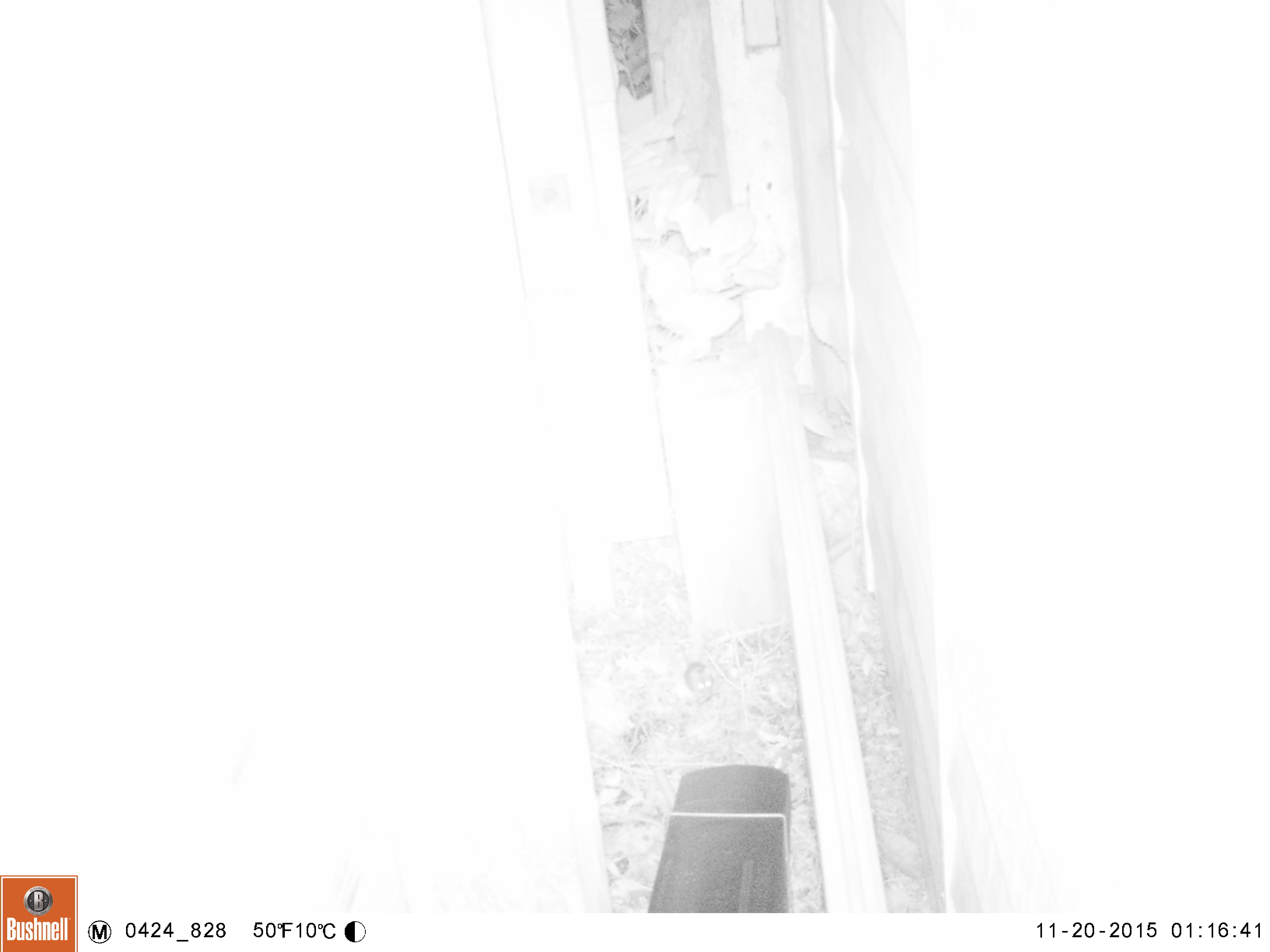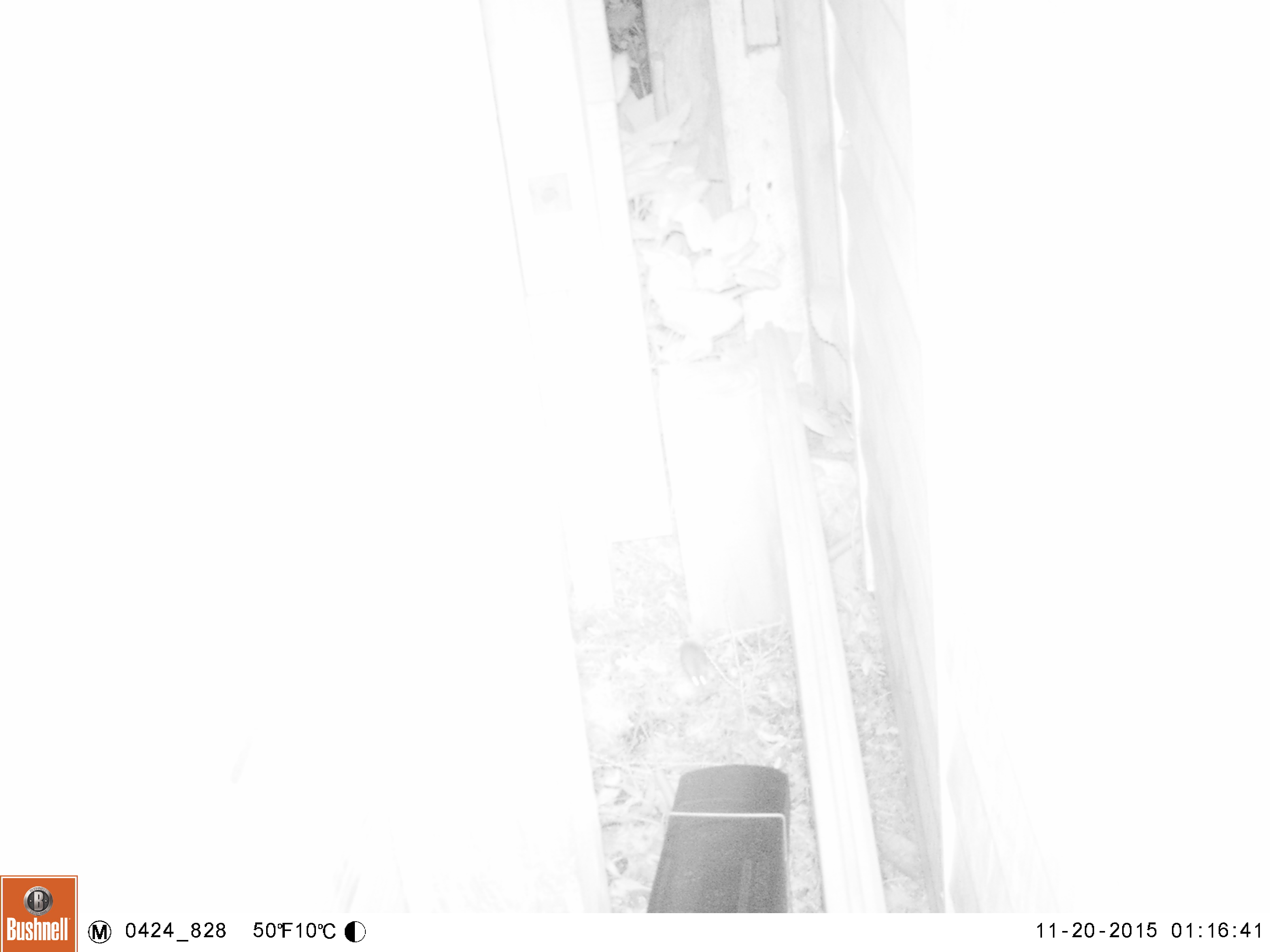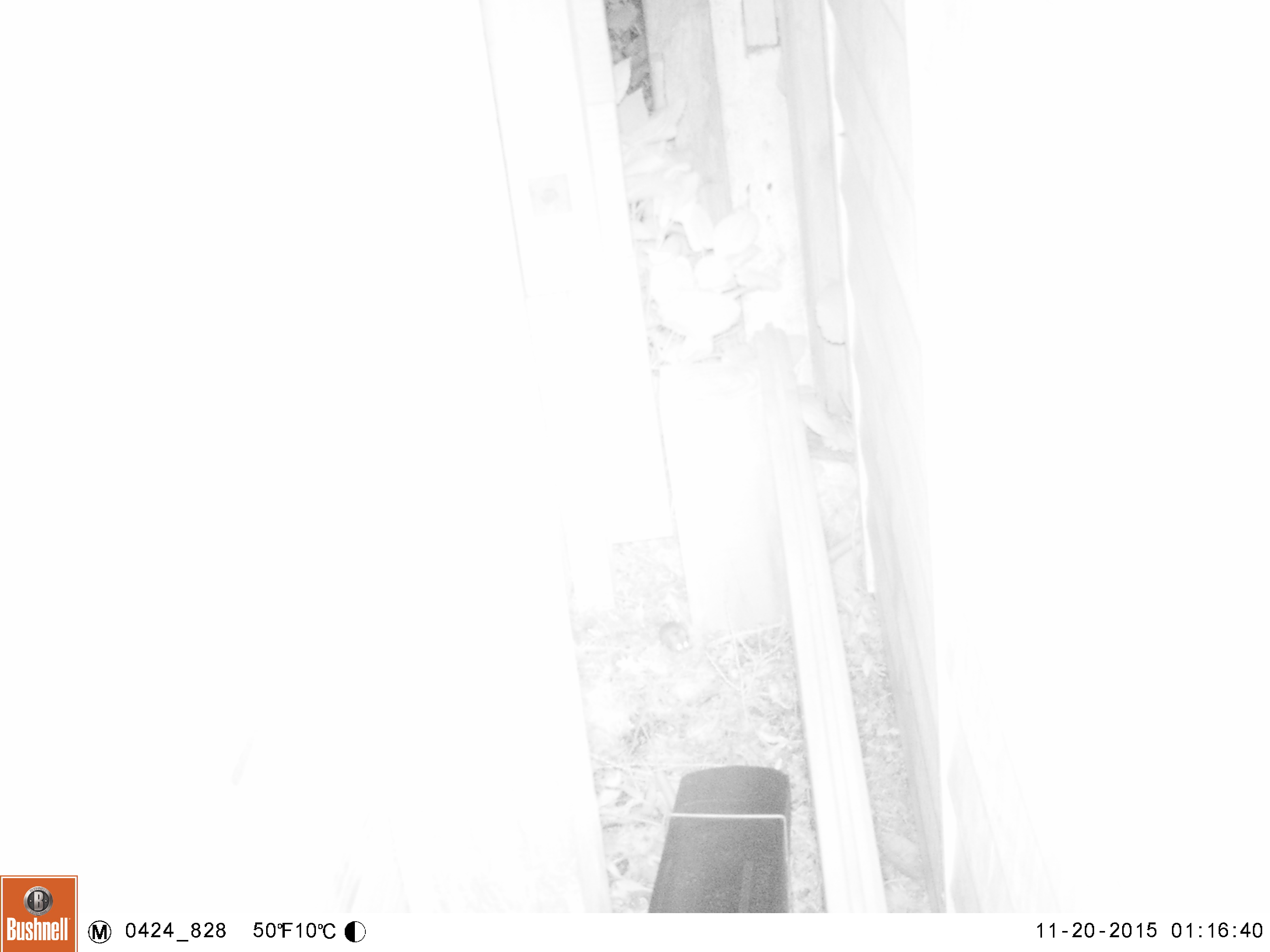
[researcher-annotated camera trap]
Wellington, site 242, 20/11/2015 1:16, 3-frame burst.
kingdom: Animalia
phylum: Chordata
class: Mammalia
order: Rodentia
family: Muridae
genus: Mus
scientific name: Mus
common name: mouse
Mouse (Mus).